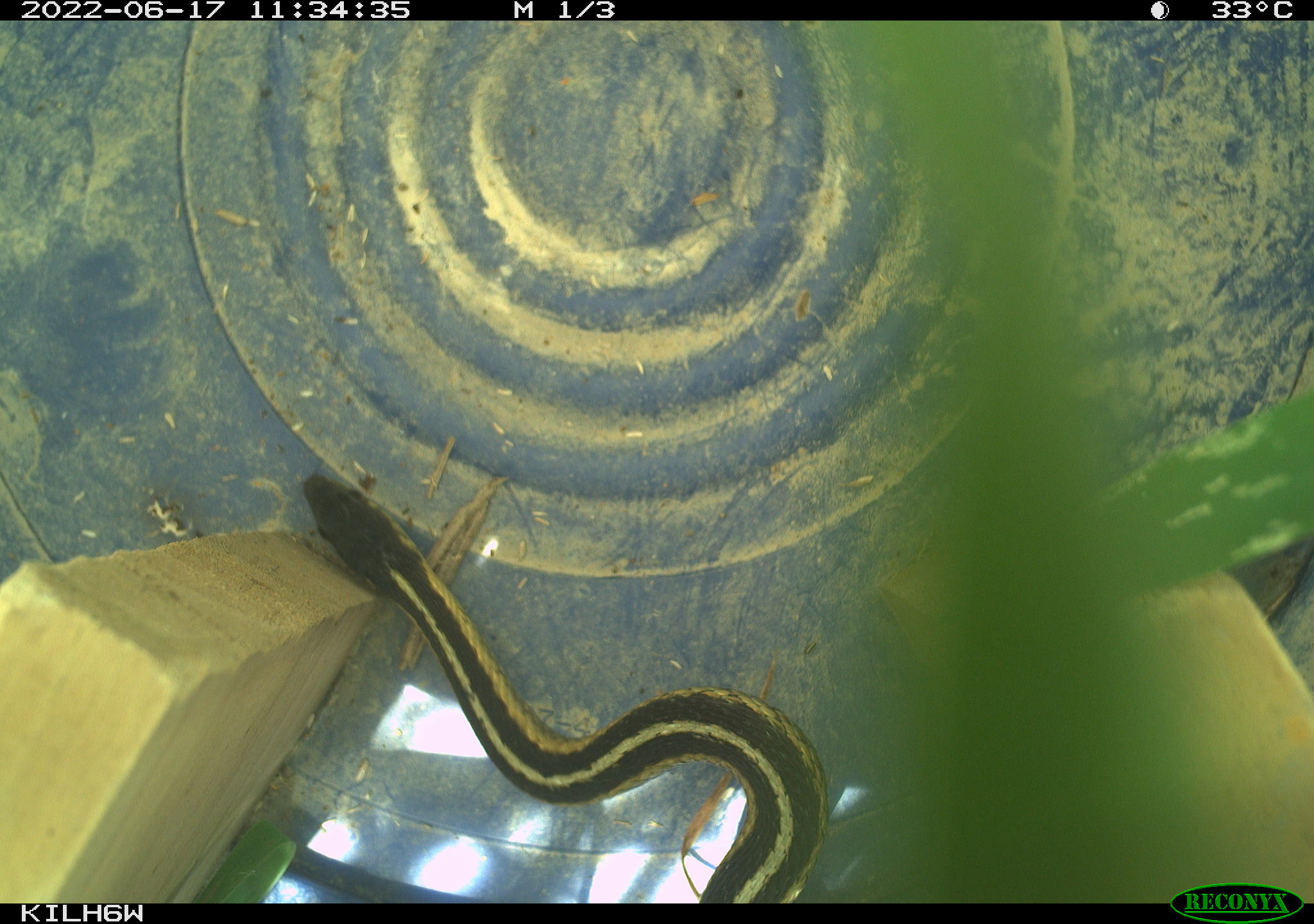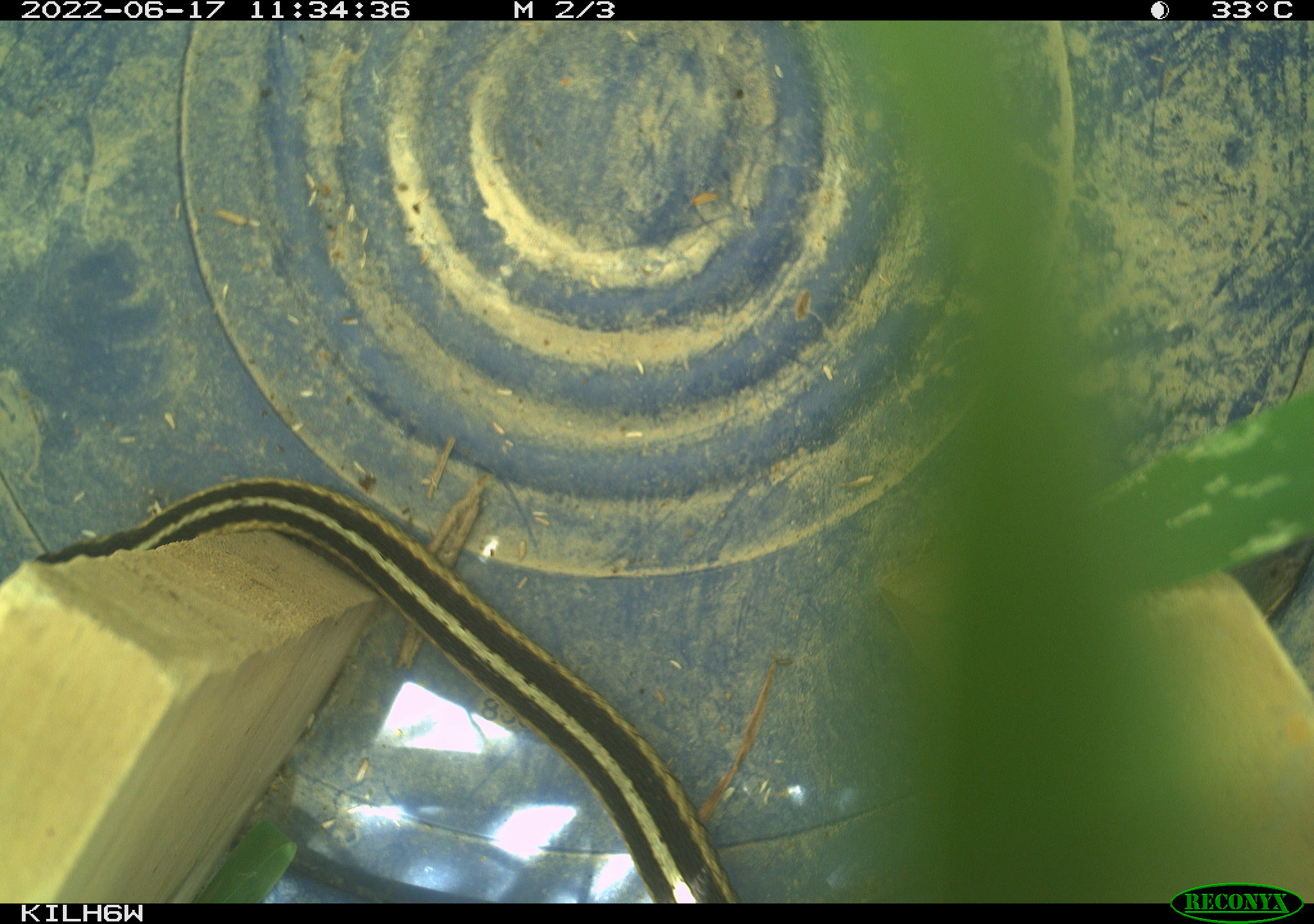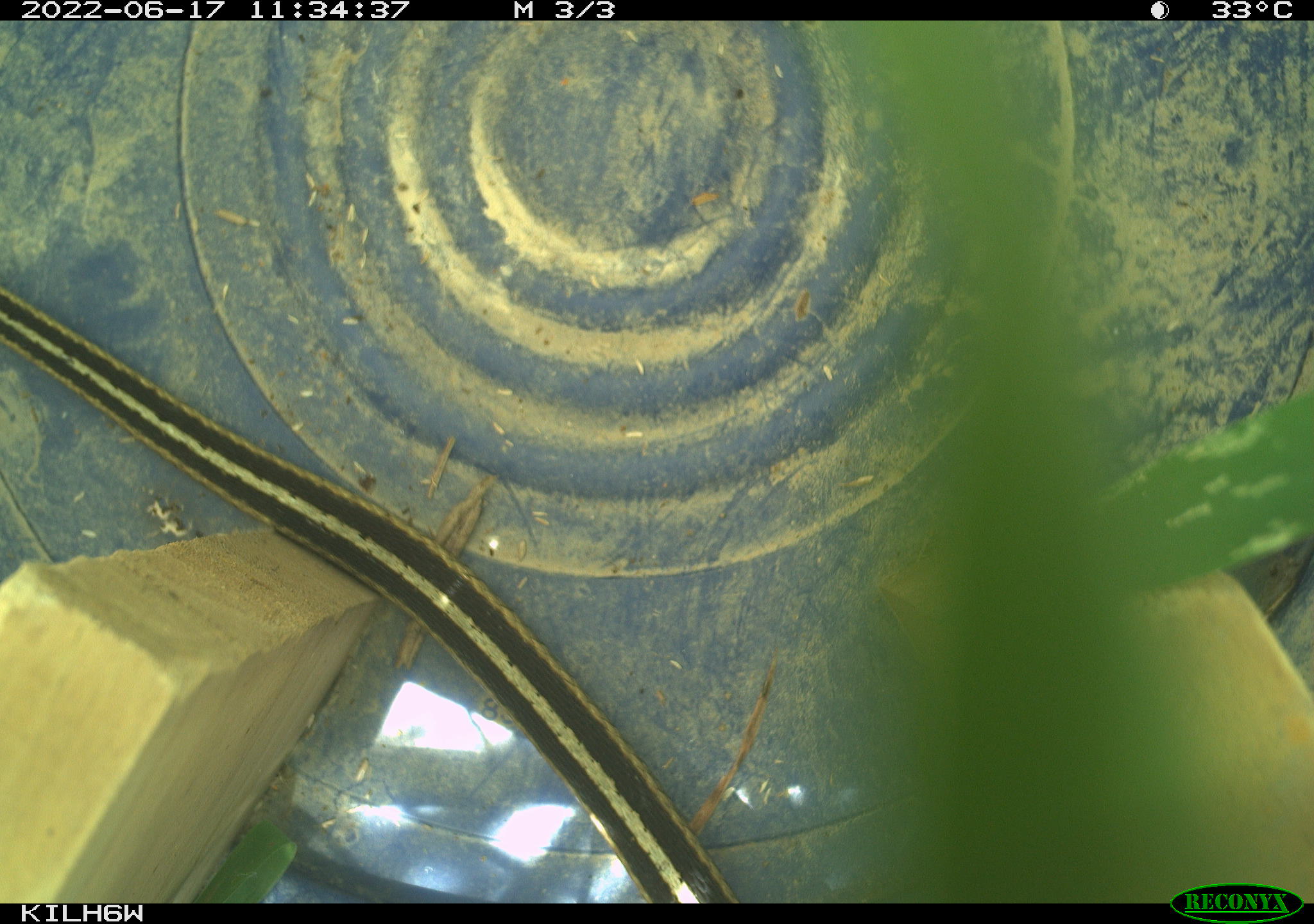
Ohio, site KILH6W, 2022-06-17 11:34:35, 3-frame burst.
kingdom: Animalia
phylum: Chordata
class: Reptilia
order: Squamata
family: Colubridae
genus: Thamnophis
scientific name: Thamnophis sirtalis sirtalis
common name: eastern gartersnake